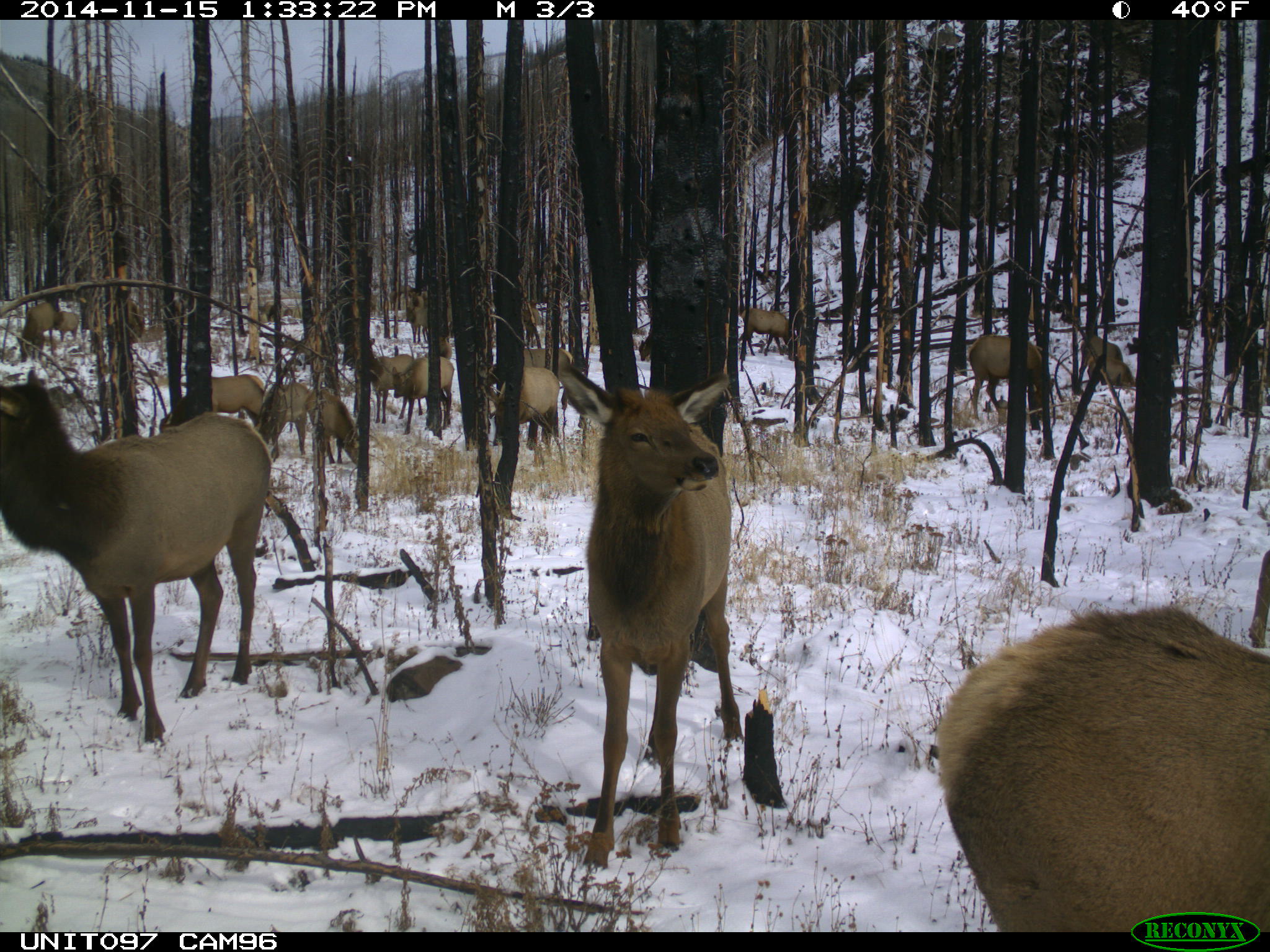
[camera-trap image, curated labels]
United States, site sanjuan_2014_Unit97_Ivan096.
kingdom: Animalia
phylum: Chordata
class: Mammalia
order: Artiodactyla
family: Cervidae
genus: Cervus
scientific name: Cervus elaphus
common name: red deer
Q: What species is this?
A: Cervus elaphus (red deer).